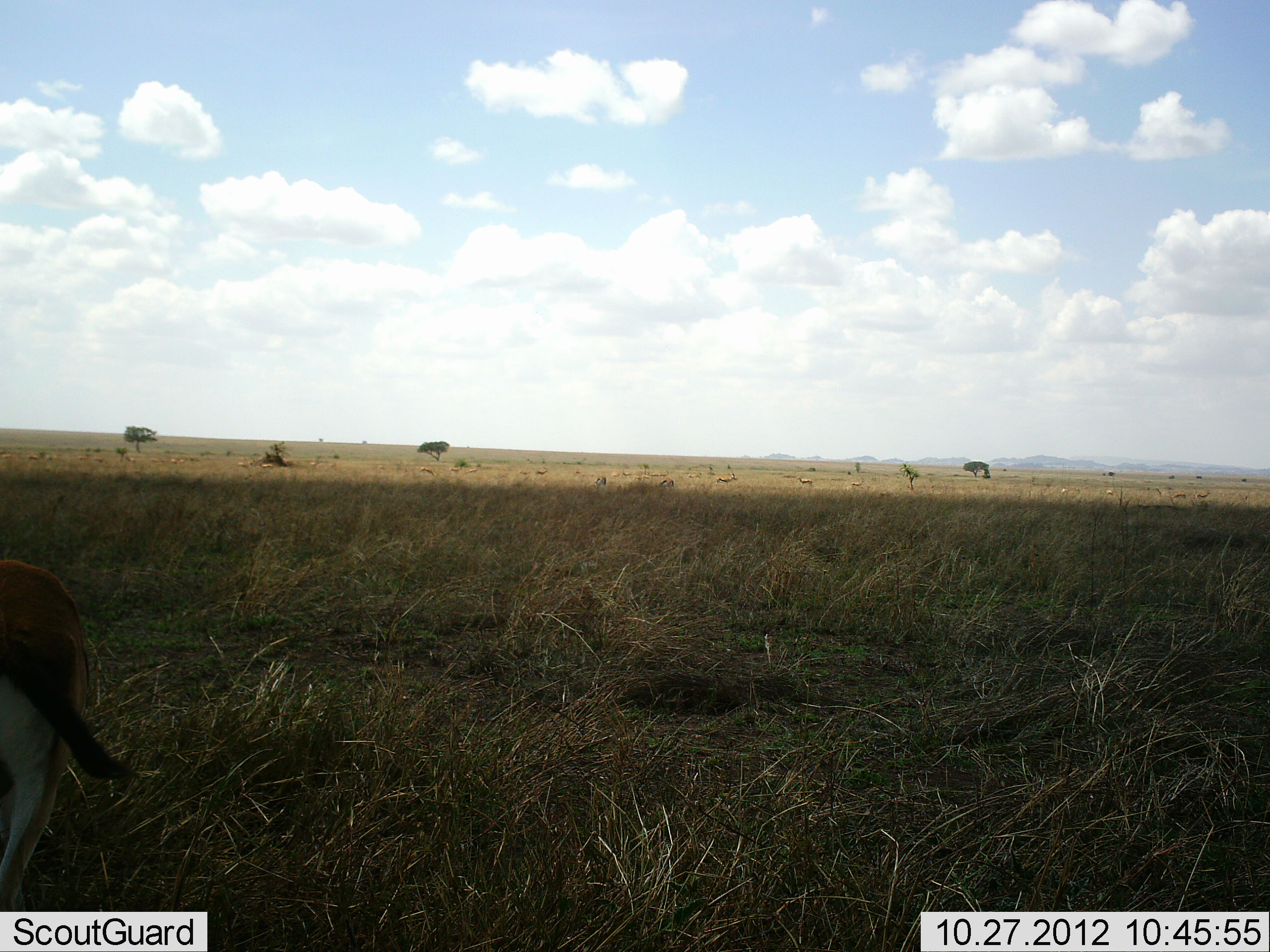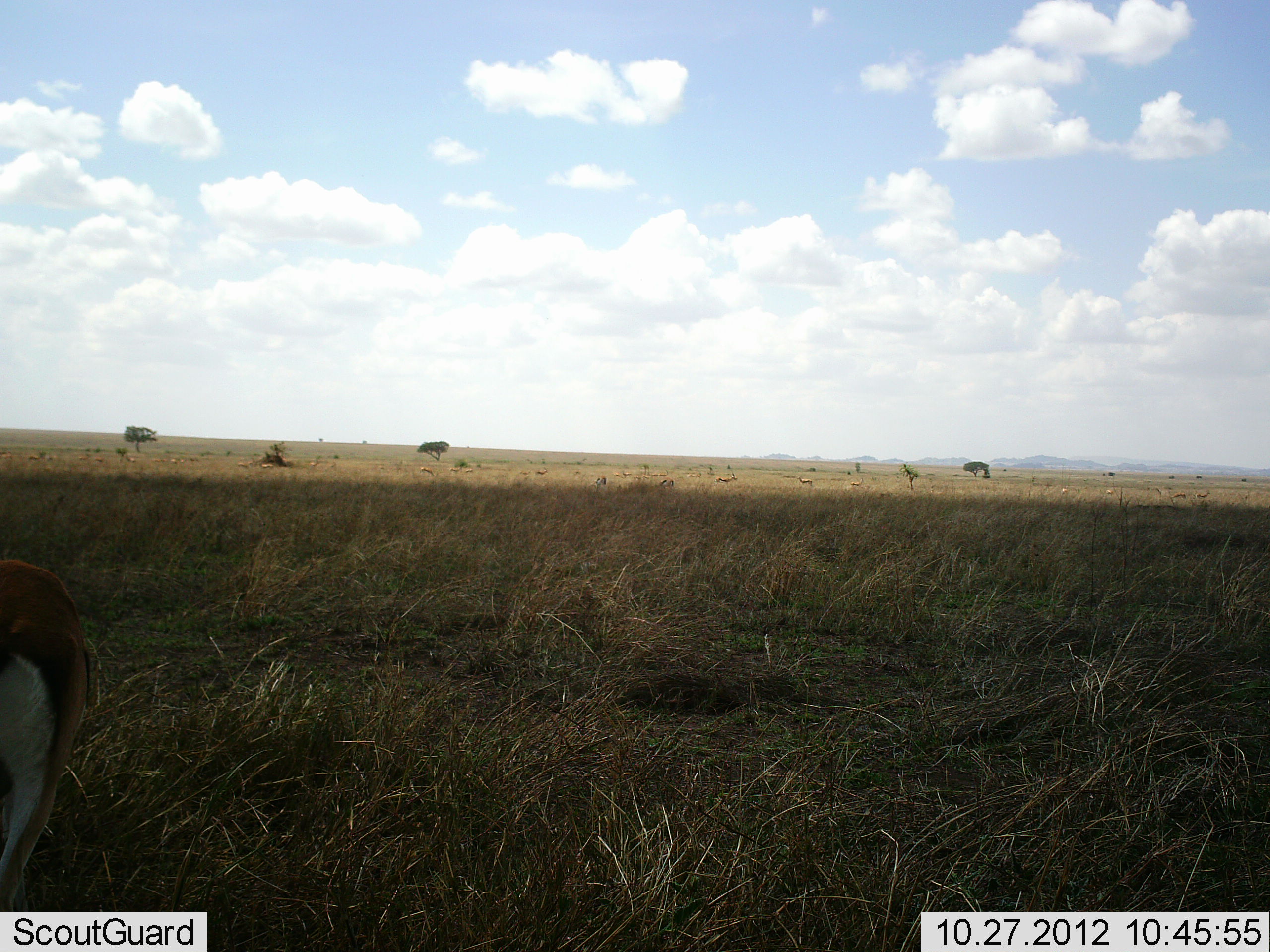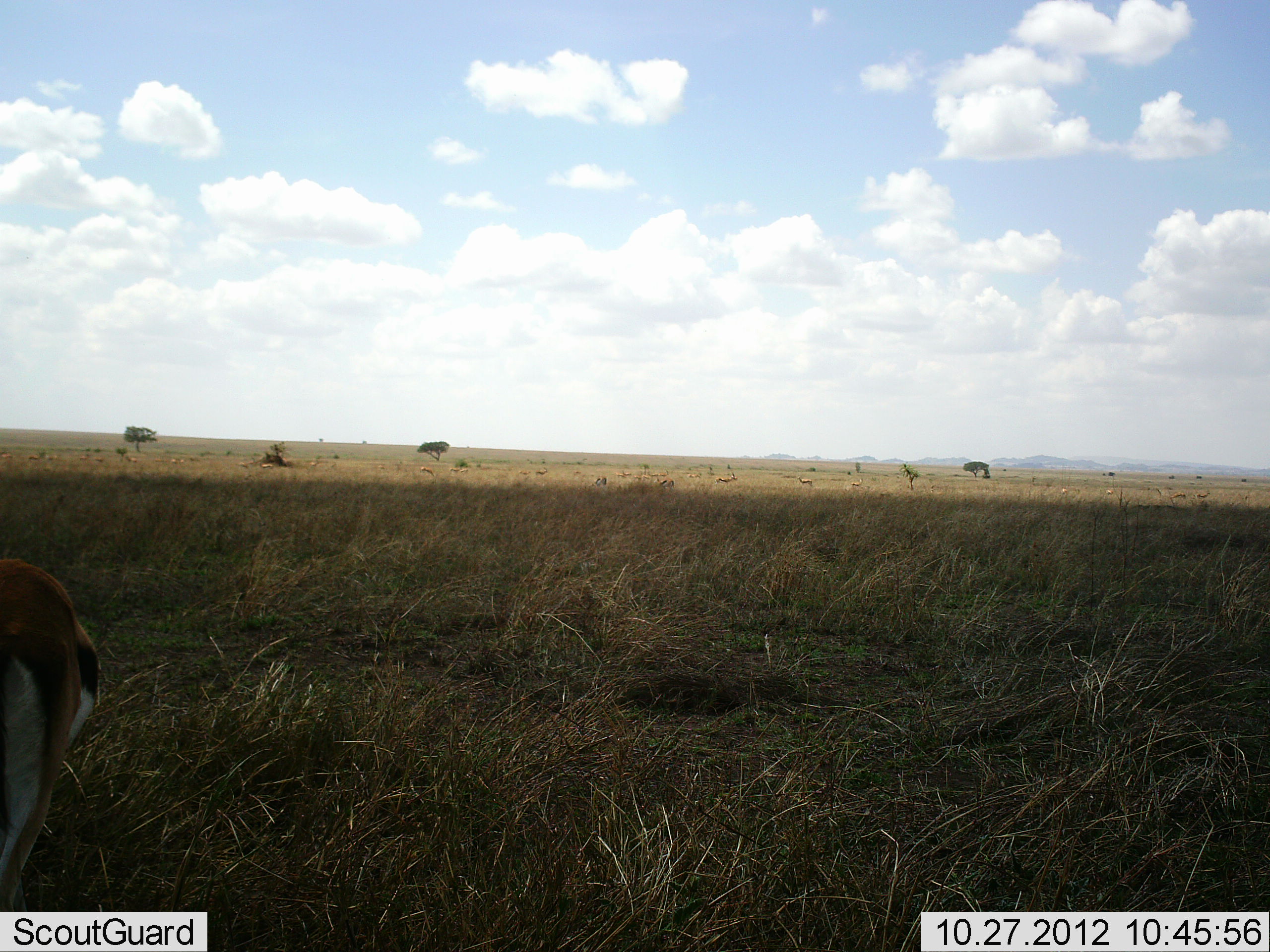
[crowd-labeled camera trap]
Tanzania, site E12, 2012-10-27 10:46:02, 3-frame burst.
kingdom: Animalia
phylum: Chordata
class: Mammalia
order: Artiodactyla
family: Bovidae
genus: Eudorcas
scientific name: Eudorcas thomsonii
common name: thomson's gazelle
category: gazellethomsons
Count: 1.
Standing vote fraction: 90%.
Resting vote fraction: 10%.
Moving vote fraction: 10%.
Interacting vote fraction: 0%.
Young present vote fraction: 0%.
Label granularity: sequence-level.